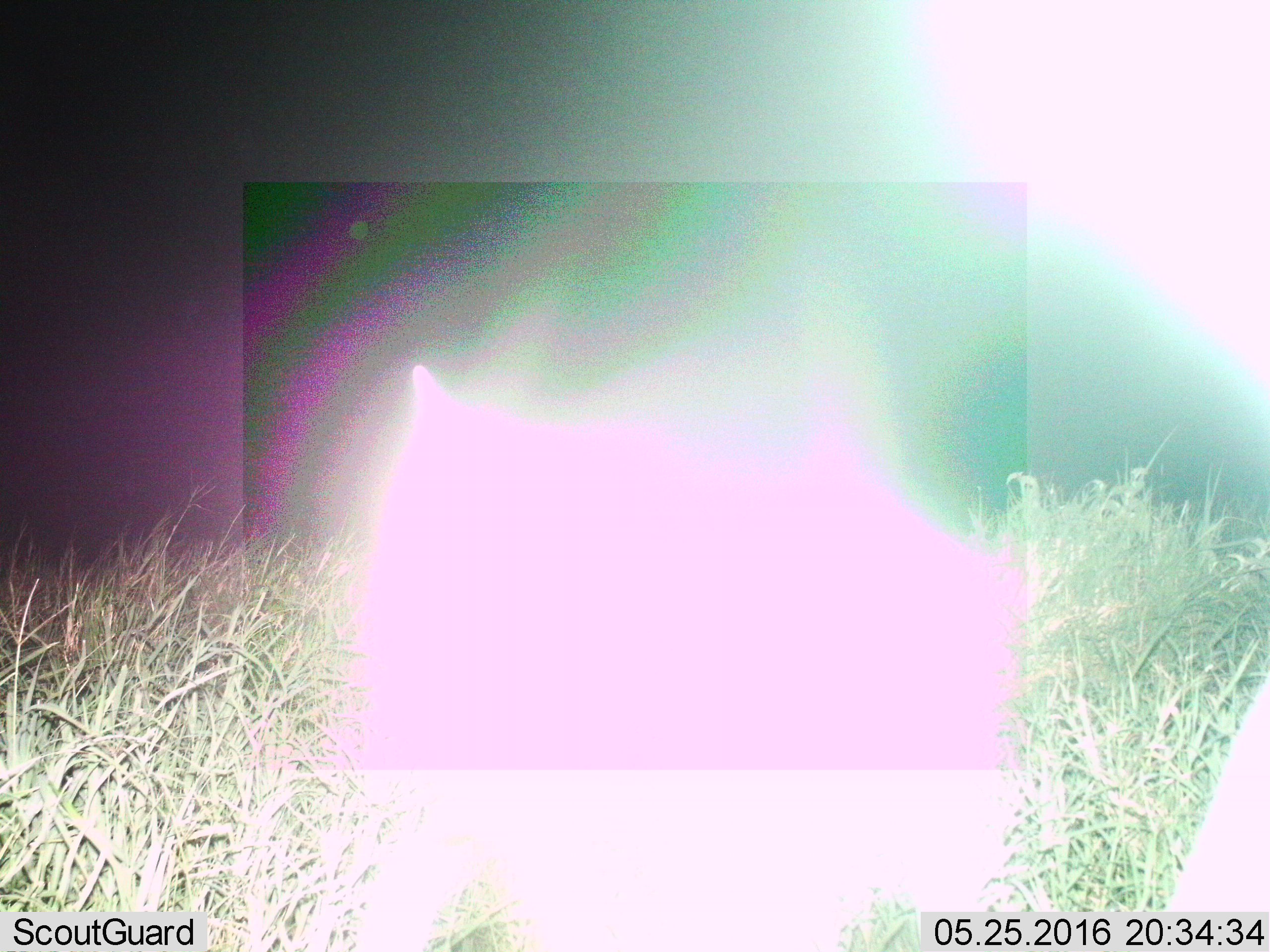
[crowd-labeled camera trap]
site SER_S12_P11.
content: unidentified animal